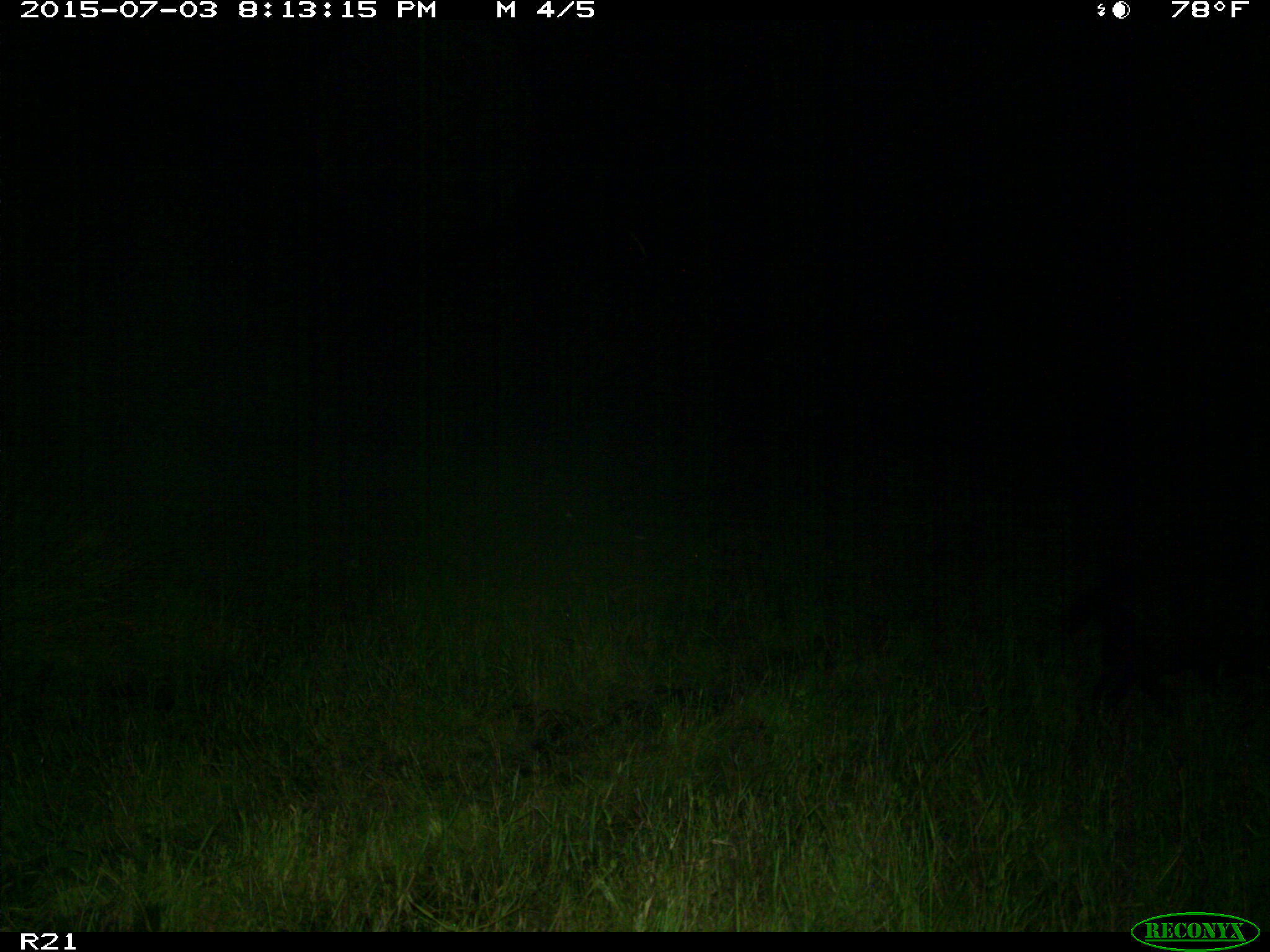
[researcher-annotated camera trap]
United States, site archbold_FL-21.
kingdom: Animalia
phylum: Chordata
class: Mammalia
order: Artiodactyla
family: Suidae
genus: Sus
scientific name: Sus scrofa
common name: wild boar